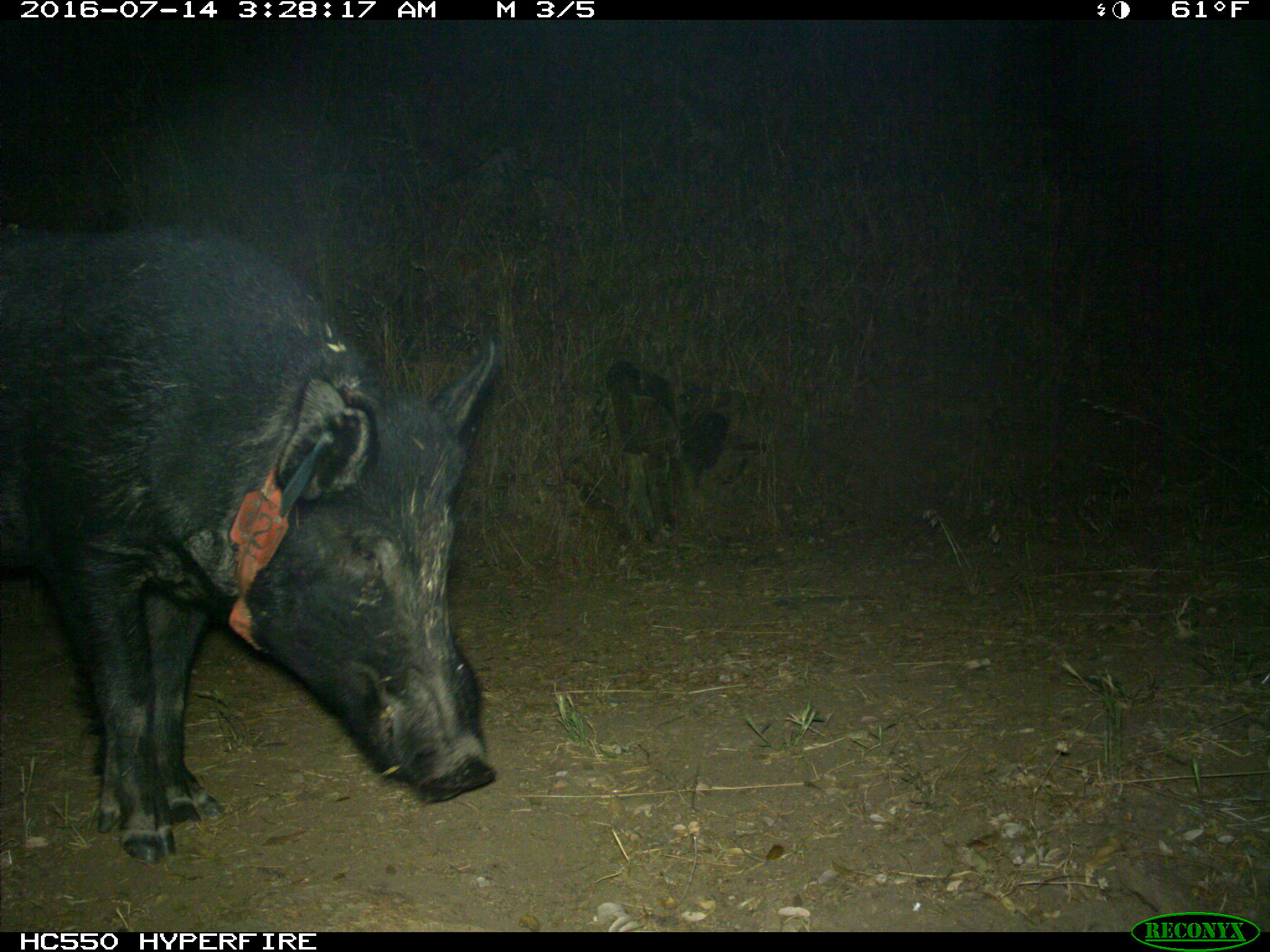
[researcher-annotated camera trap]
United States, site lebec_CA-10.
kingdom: Animalia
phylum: Chordata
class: Mammalia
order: Artiodactyla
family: Suidae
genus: Sus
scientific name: Sus scrofa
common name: wild boar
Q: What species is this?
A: Sus scrofa (wild boar).